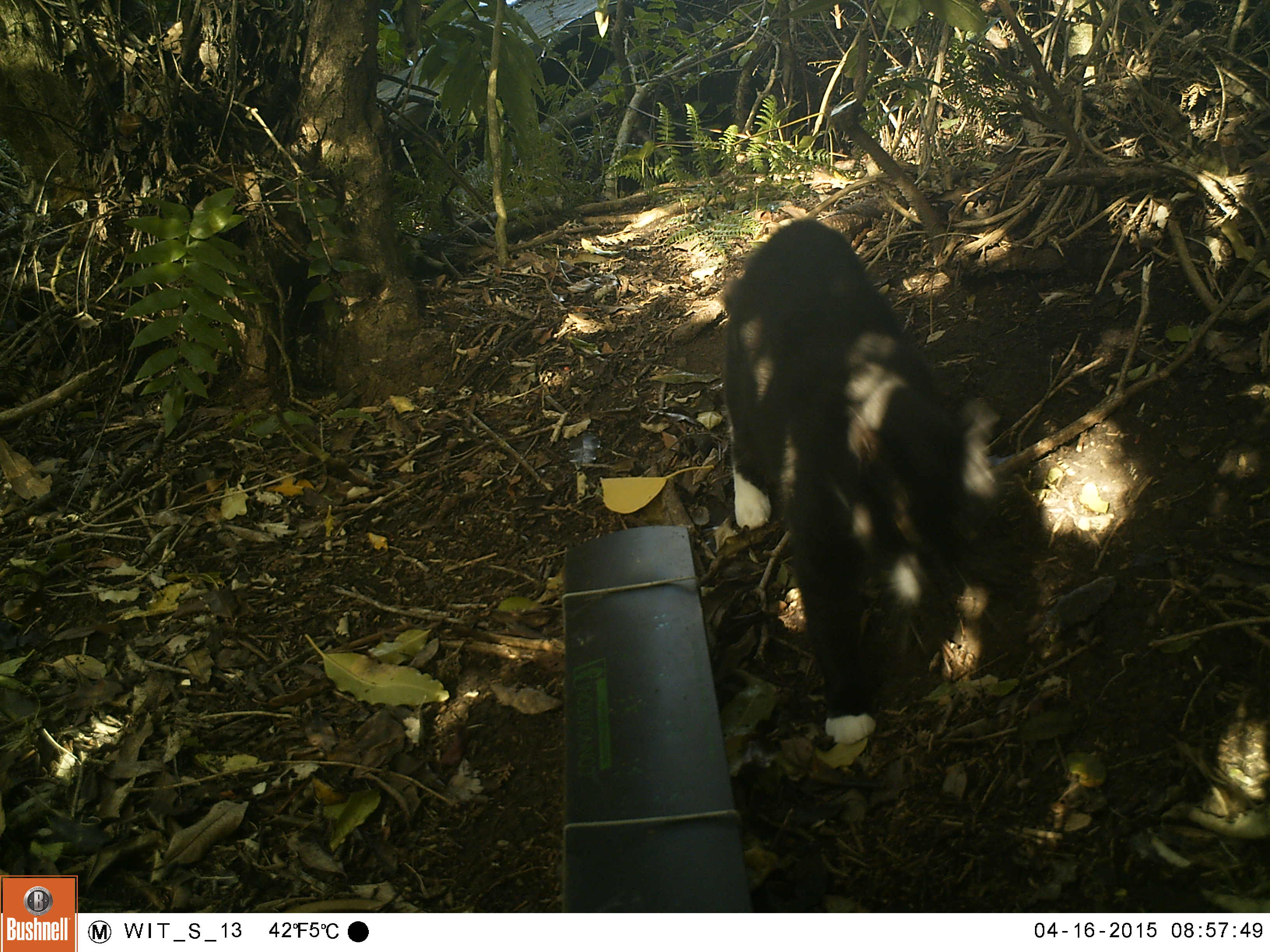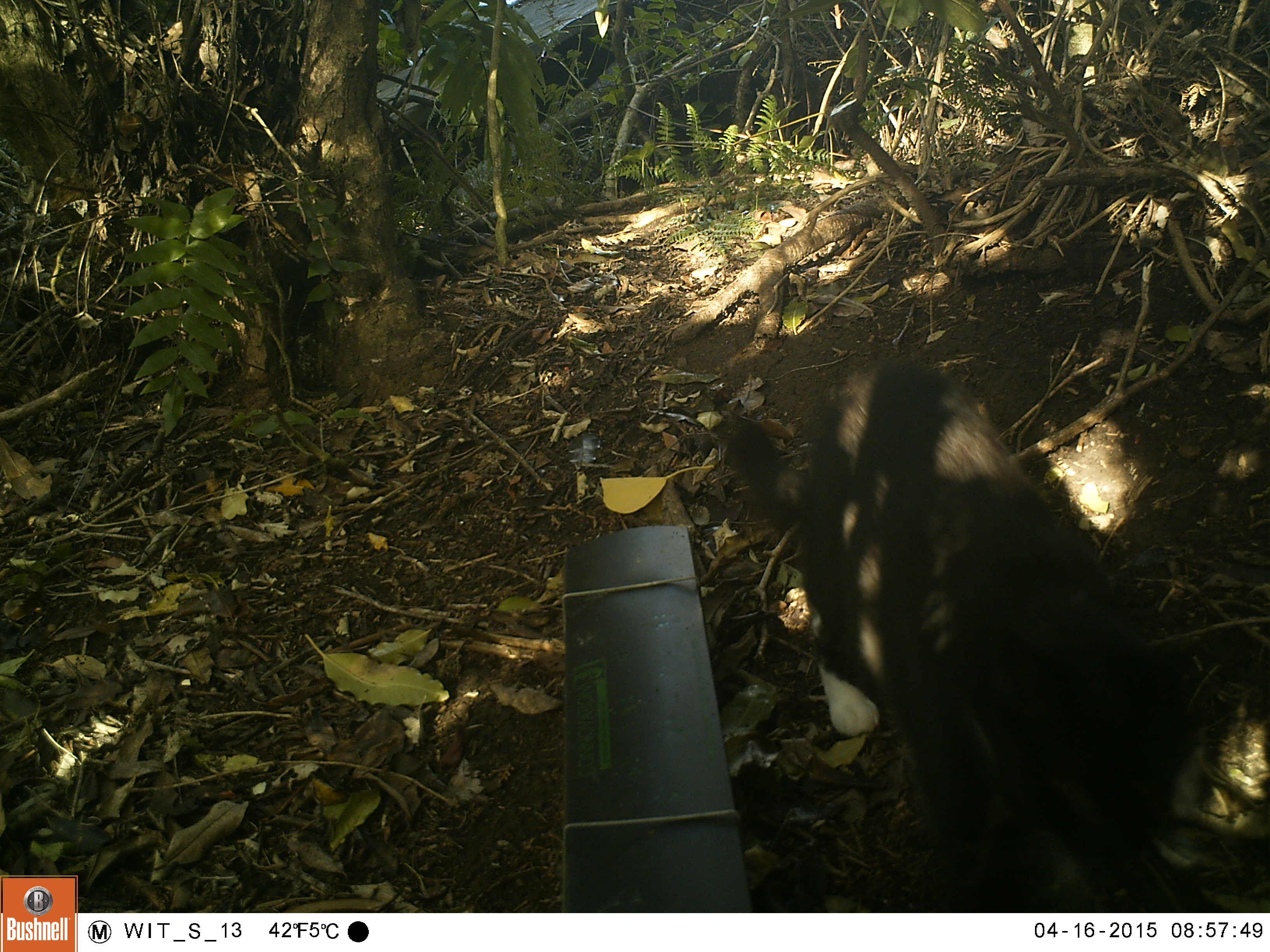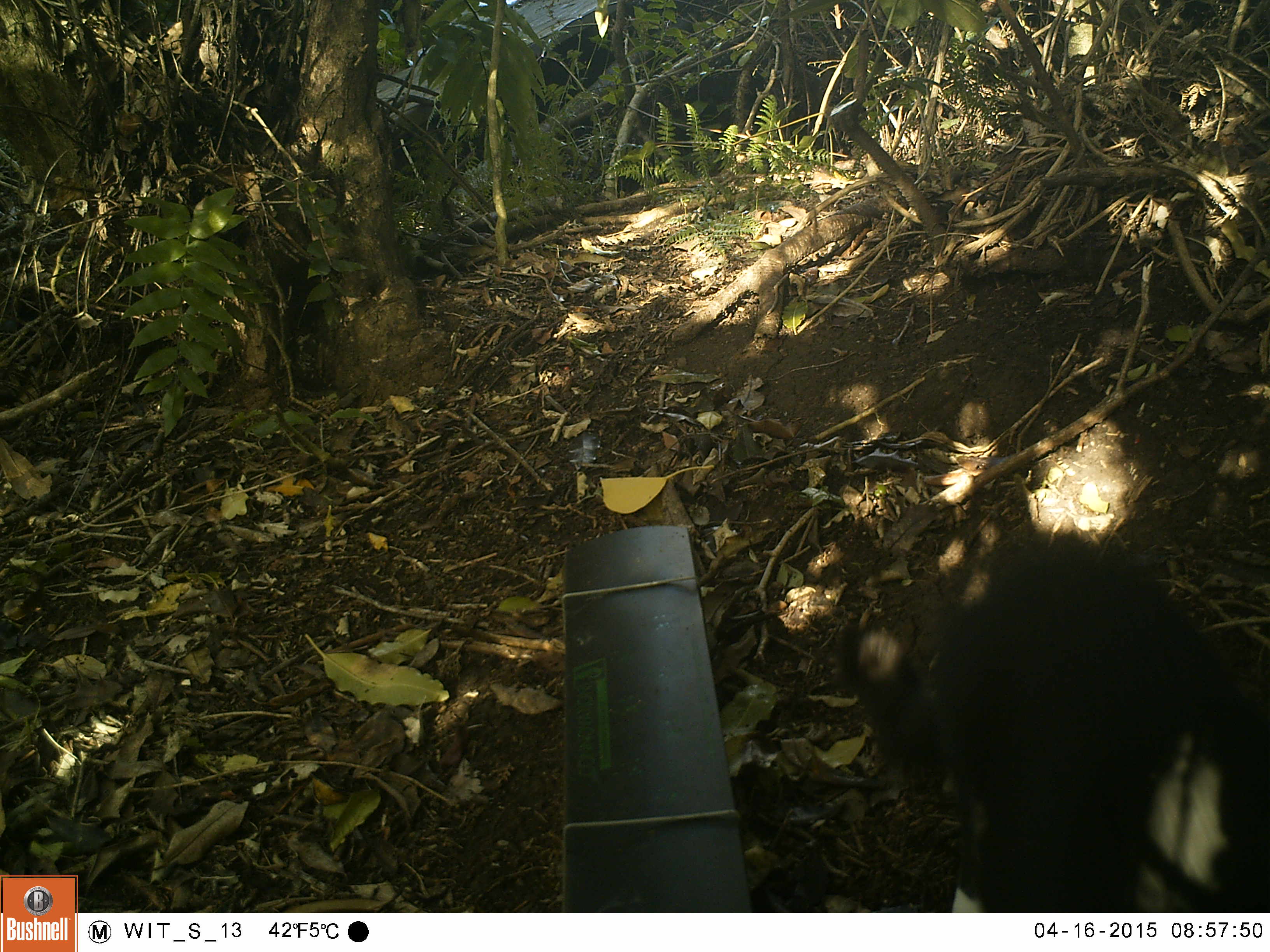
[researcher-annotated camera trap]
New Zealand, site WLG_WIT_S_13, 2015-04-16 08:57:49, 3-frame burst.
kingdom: Animalia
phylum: Chordata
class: Mammalia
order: Carnivora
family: Felidae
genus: Felis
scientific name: Felis catus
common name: domestic cat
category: cat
Cat (domestic cat) (Felis catus).